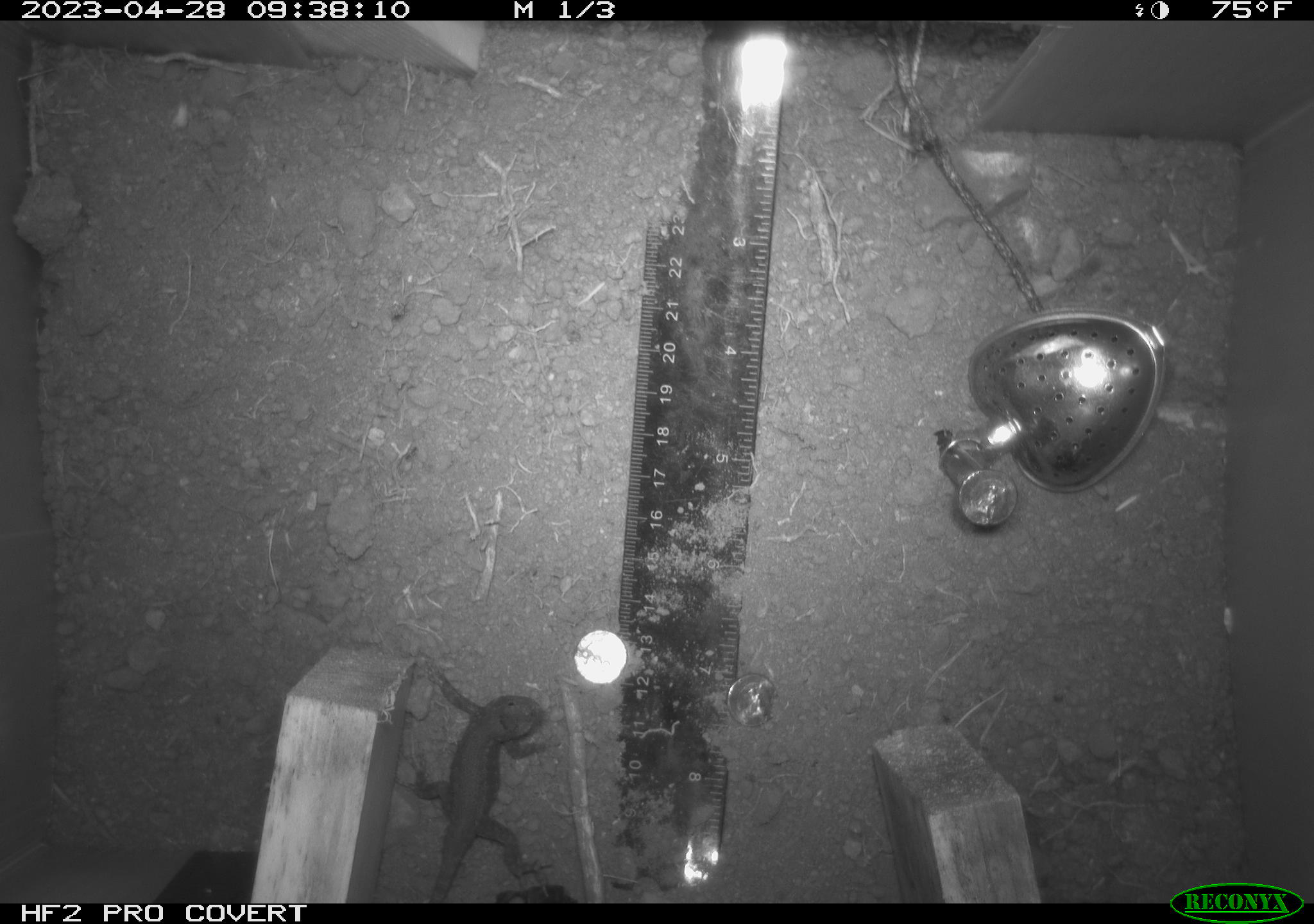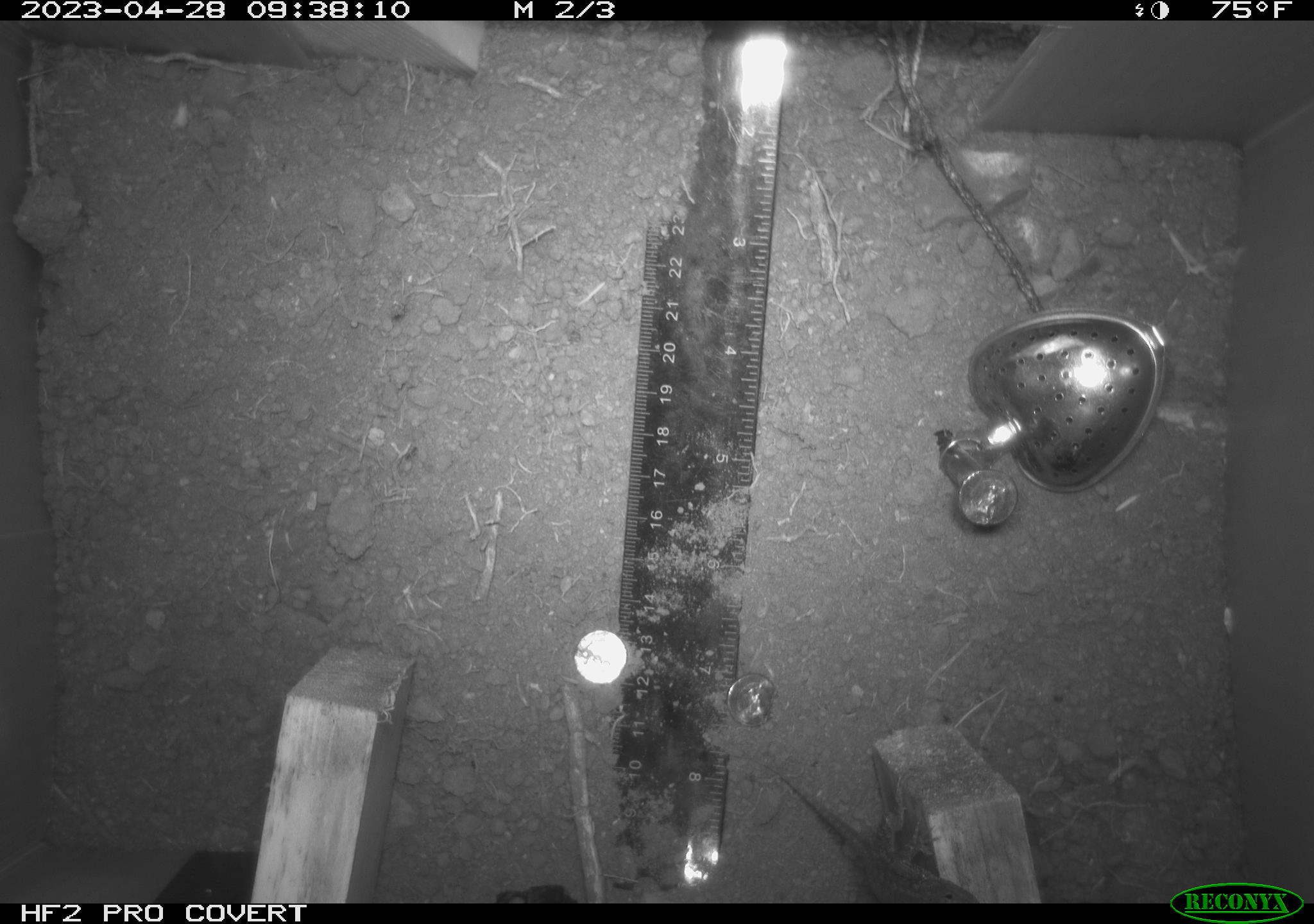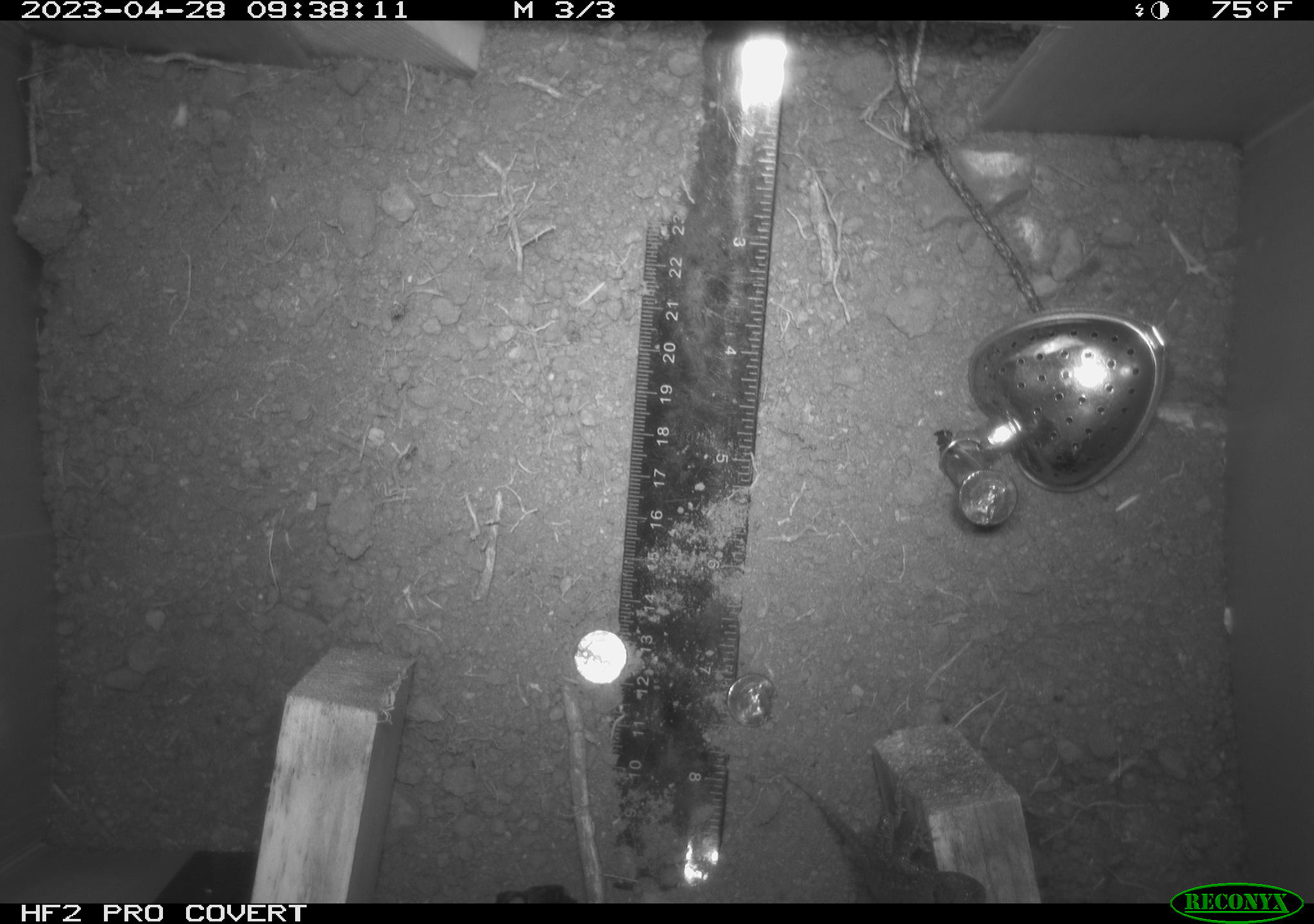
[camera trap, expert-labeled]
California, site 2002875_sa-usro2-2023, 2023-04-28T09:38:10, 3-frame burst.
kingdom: Animalia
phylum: Chordata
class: Reptilia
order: Squamata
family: Phrynosomatidae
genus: Sceloporus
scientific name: Sceloporus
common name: spiny lizards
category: sceloporus species